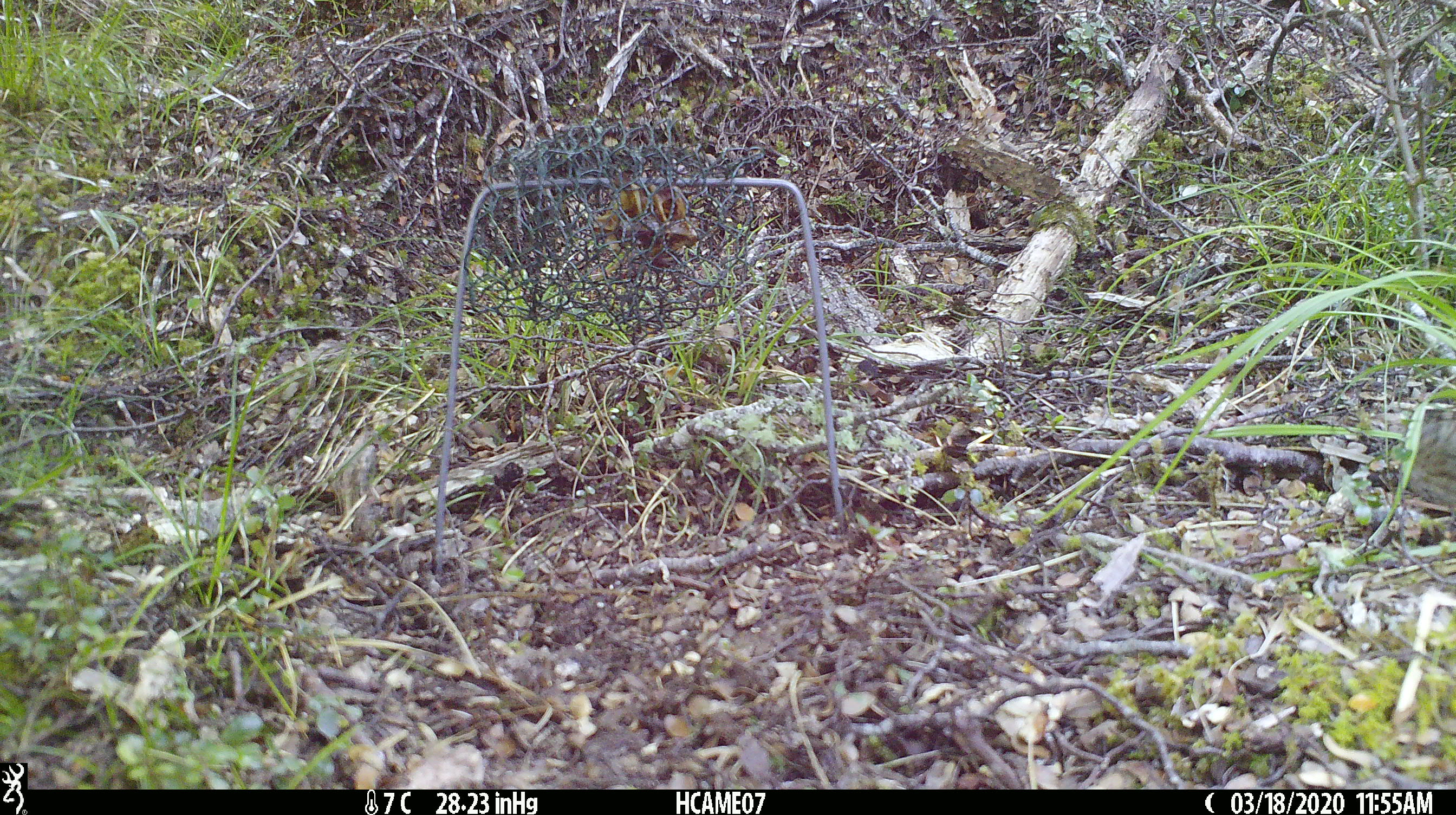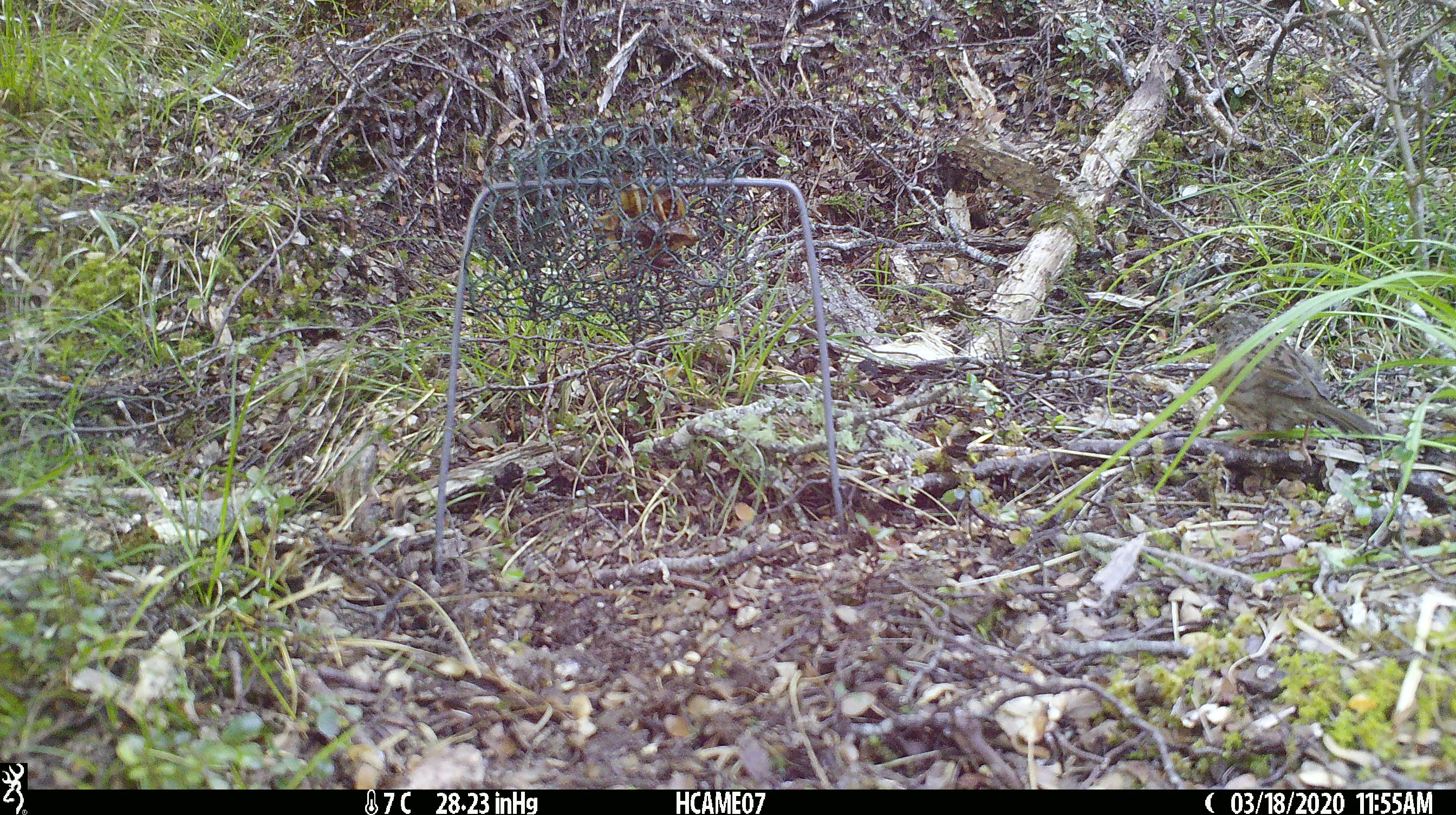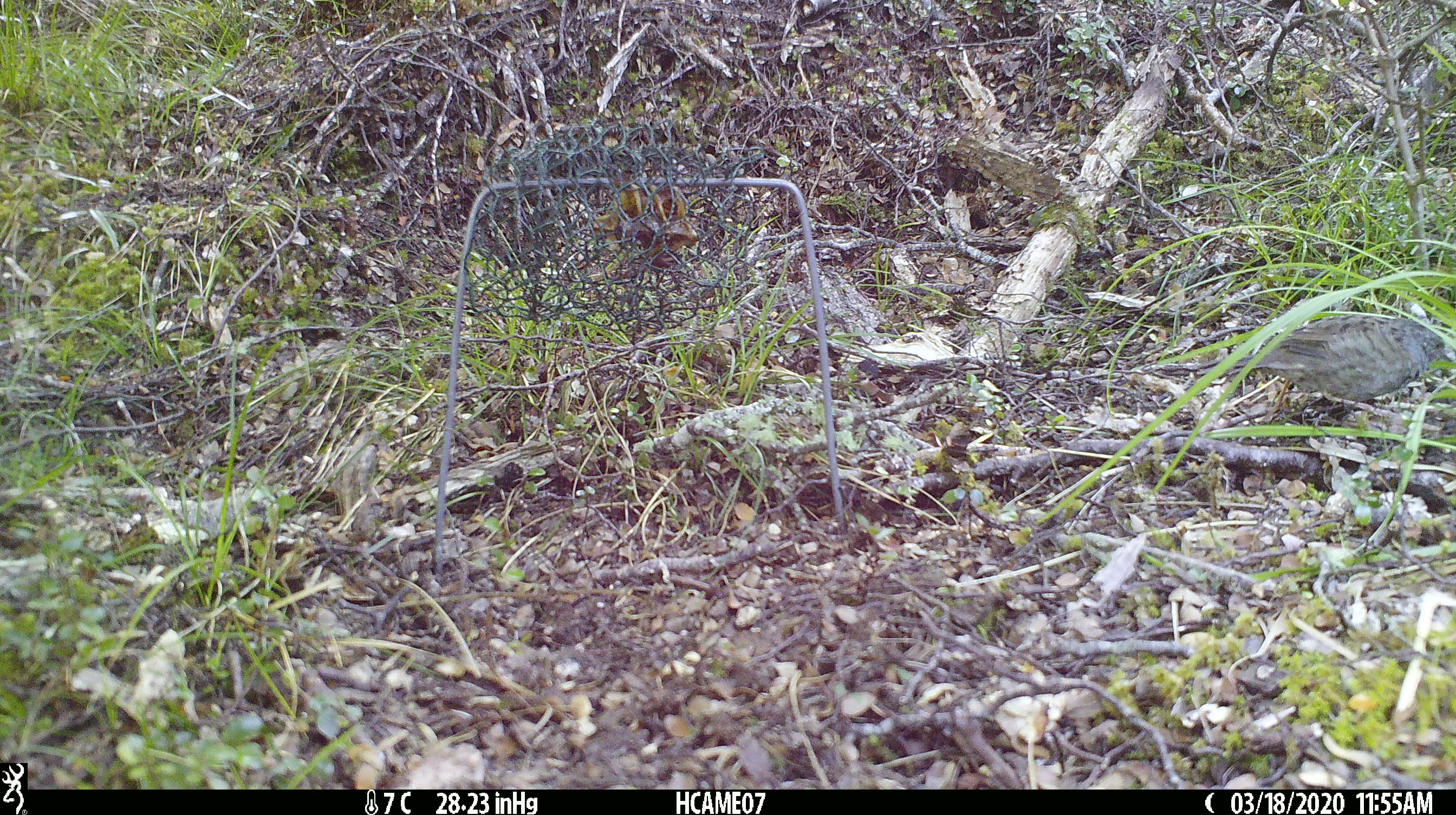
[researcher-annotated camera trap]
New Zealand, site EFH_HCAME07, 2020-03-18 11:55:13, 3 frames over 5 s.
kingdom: Animalia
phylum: Chordata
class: Aves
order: Passeriformes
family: Prunellidae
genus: Prunella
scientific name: Prunella modularis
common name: dunnock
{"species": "dunnock (Prunella modularis)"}